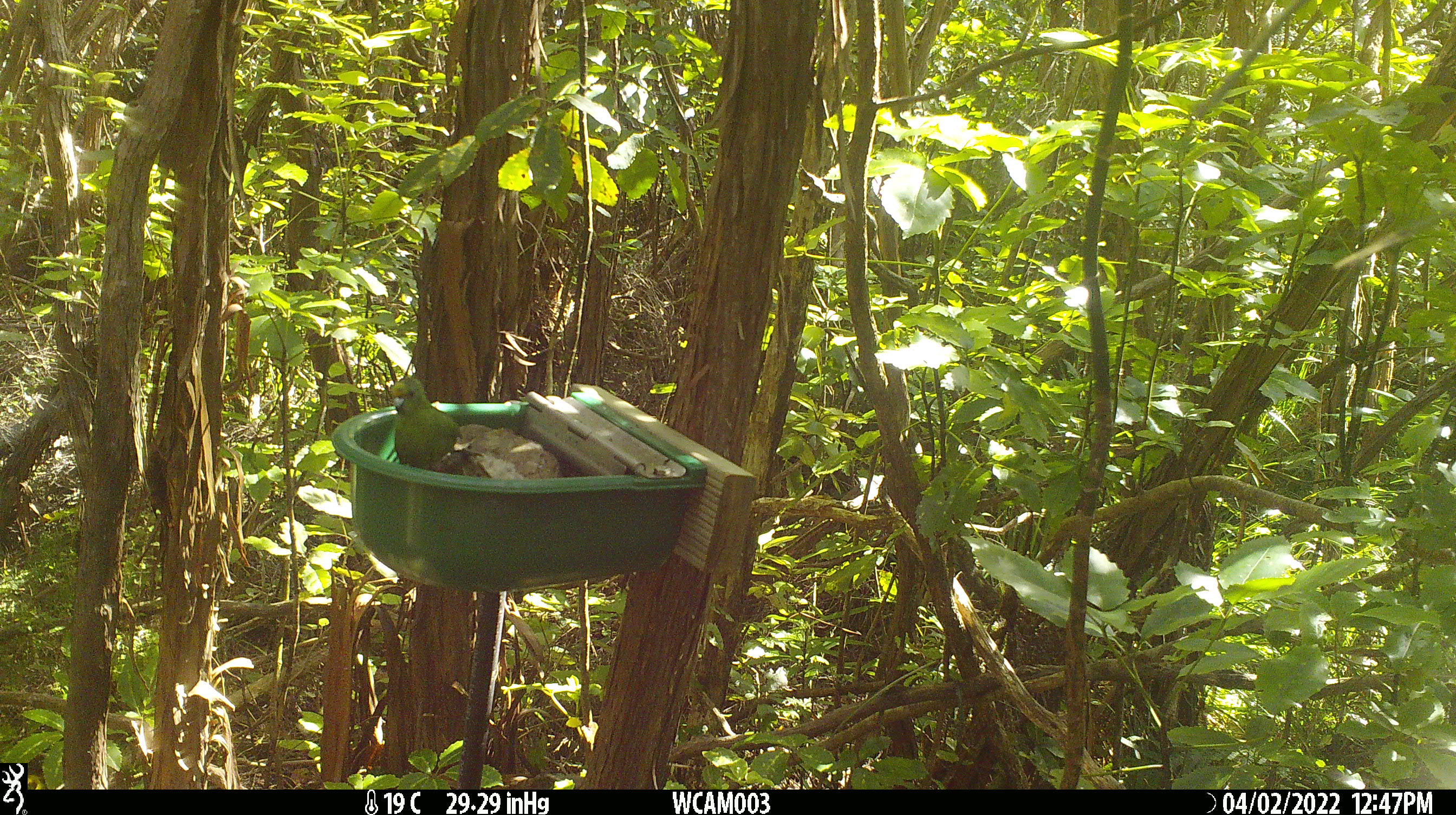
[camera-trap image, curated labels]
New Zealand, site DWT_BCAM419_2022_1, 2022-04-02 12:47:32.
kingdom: Animalia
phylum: Chordata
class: Aves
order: Psittaciformes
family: Psittaculidae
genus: Cyanoramphus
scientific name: Cyanoramphus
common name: parakeet